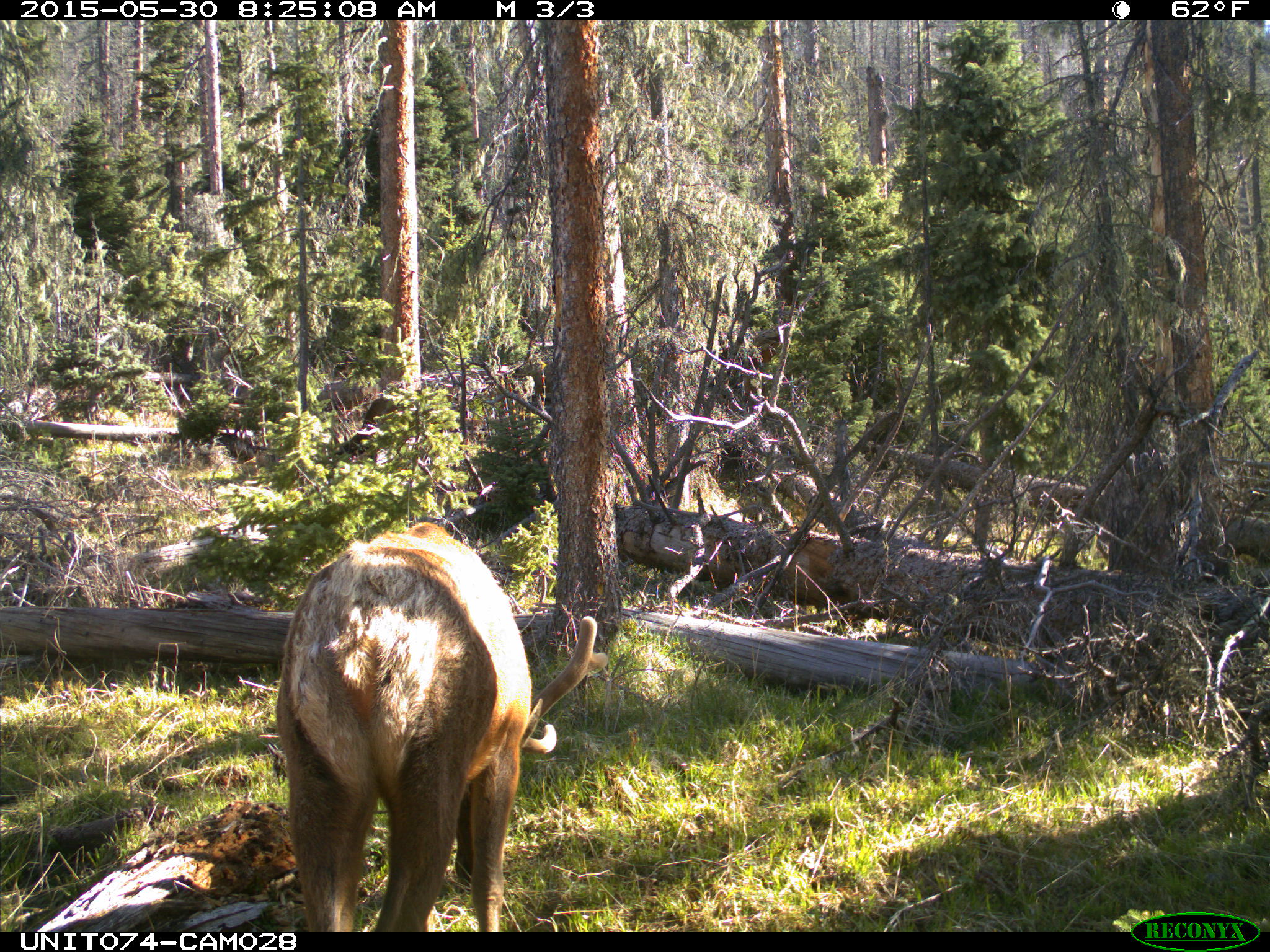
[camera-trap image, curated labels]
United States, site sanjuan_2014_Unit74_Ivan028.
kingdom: Animalia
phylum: Chordata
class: Mammalia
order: Artiodactyla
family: Cervidae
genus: Cervus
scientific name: Cervus elaphus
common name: red deer